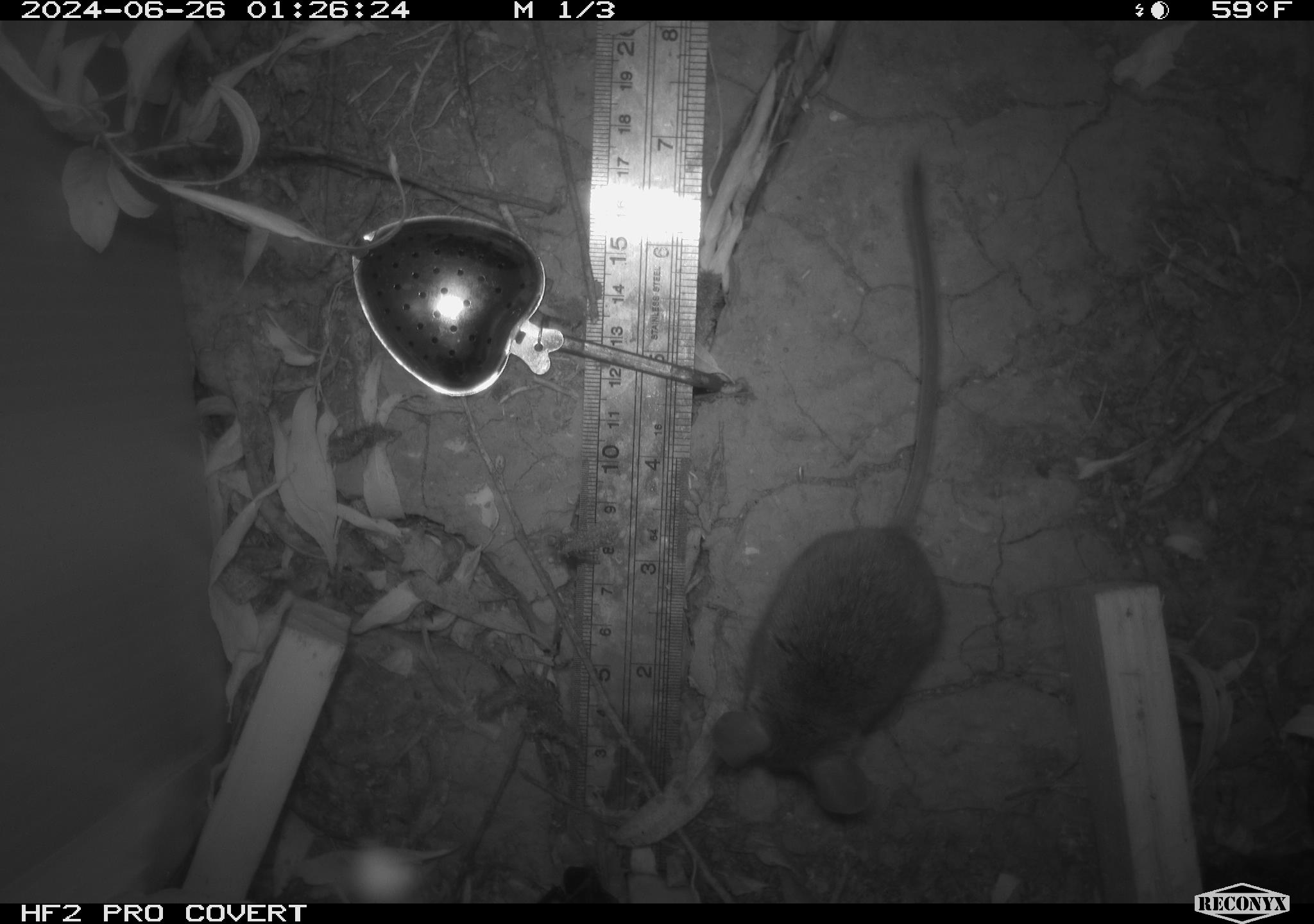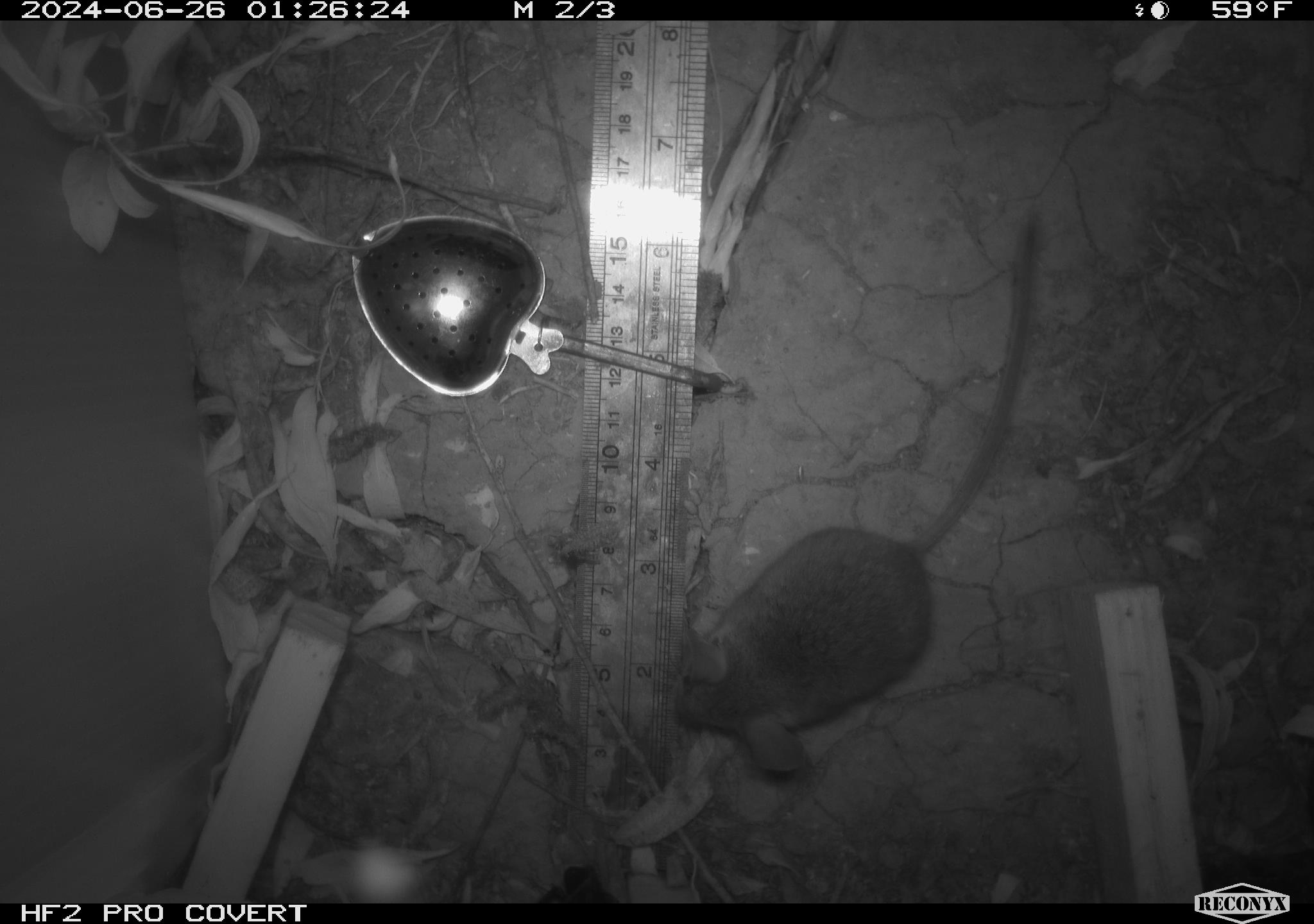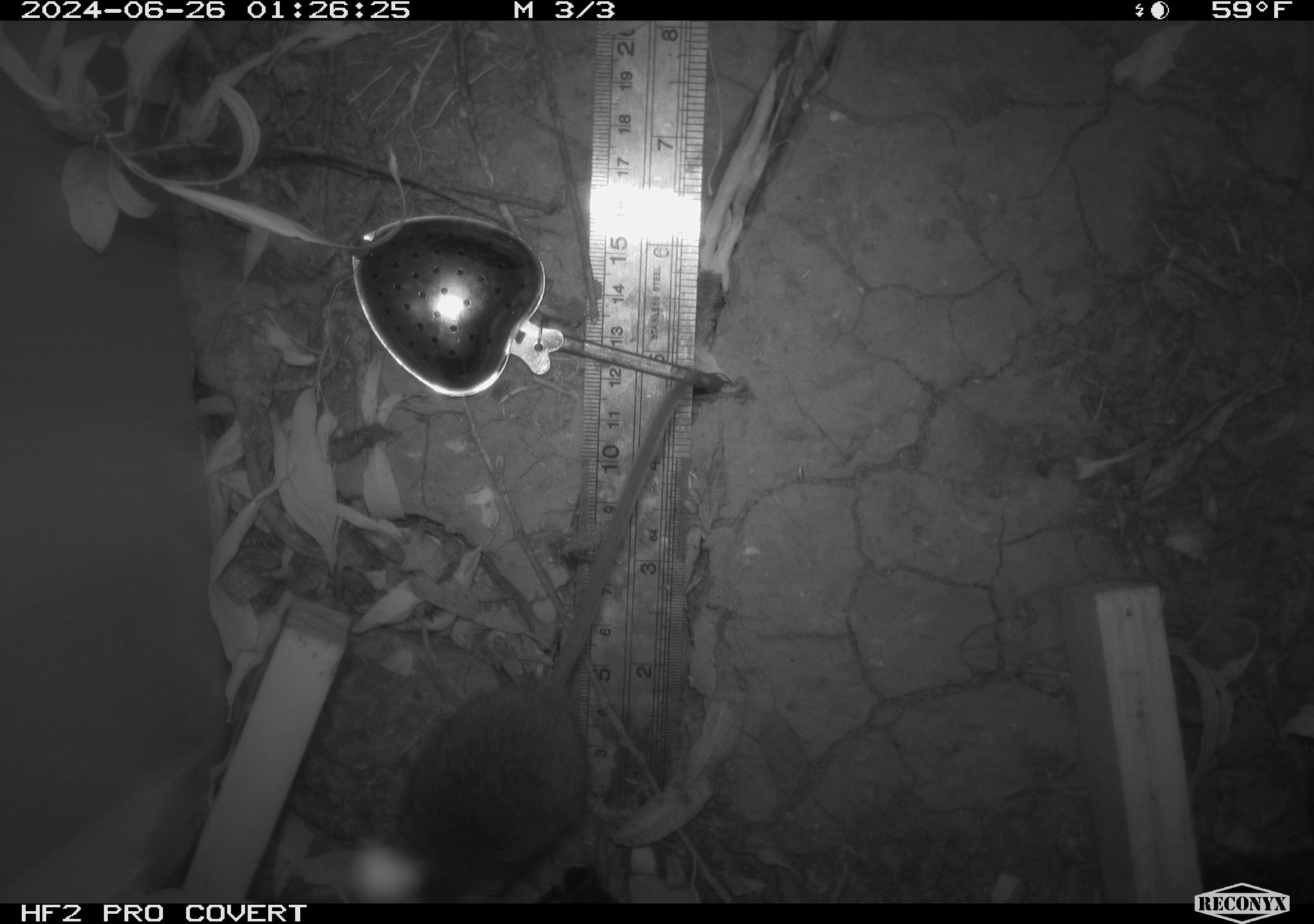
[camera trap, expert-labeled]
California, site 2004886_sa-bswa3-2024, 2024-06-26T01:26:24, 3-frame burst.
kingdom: Animalia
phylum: Chordata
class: Mammalia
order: Rodentia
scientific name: Rodentia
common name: mouse species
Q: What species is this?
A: Mouse species (Rodentia).